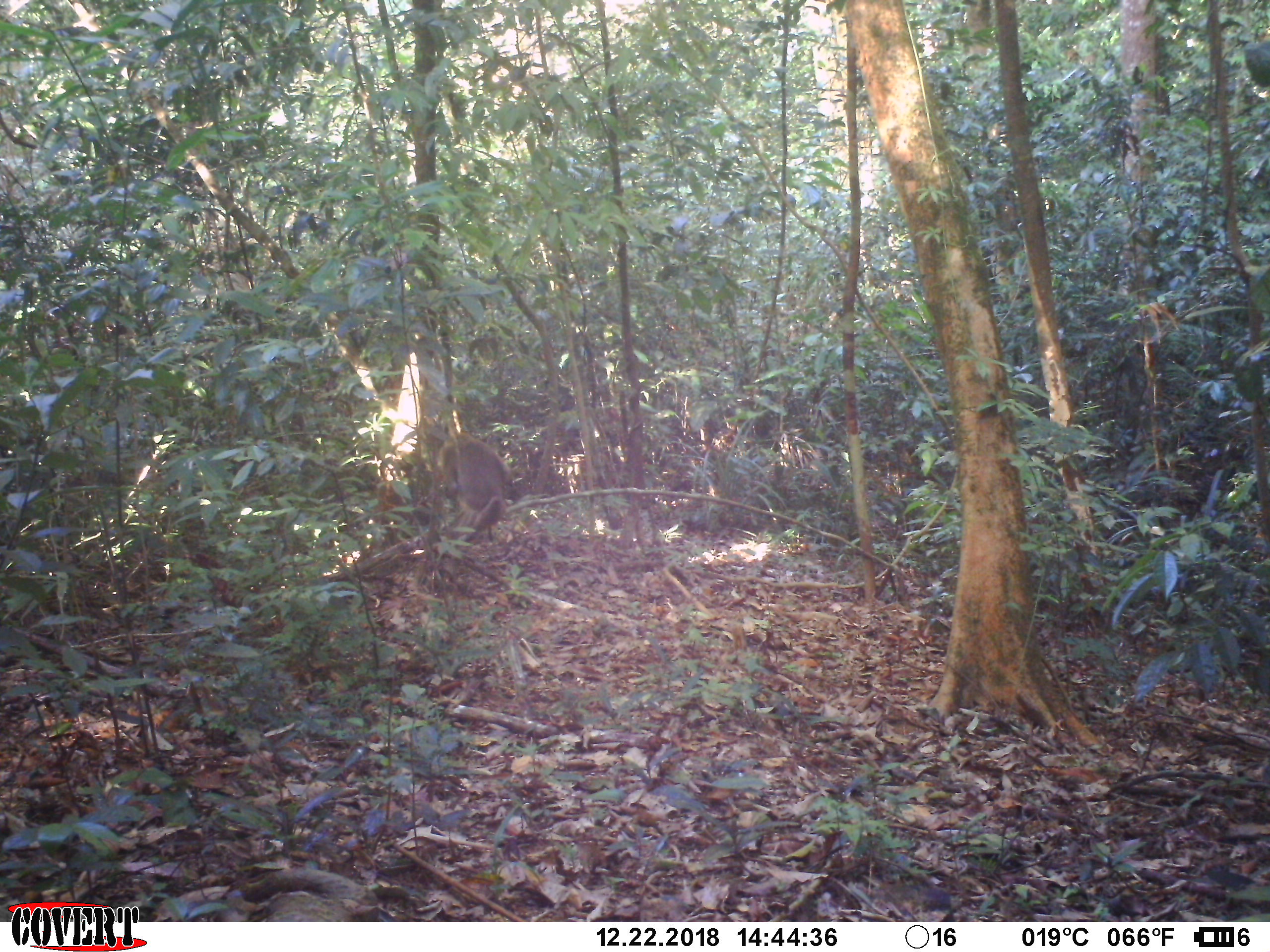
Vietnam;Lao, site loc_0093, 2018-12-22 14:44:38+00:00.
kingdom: Animalia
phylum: Chordata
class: Mammalia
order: Primates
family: Cercopithecidae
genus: Macaca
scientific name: Macaca nemestrina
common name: pig-tailed macaque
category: pig tailed macaque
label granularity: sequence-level